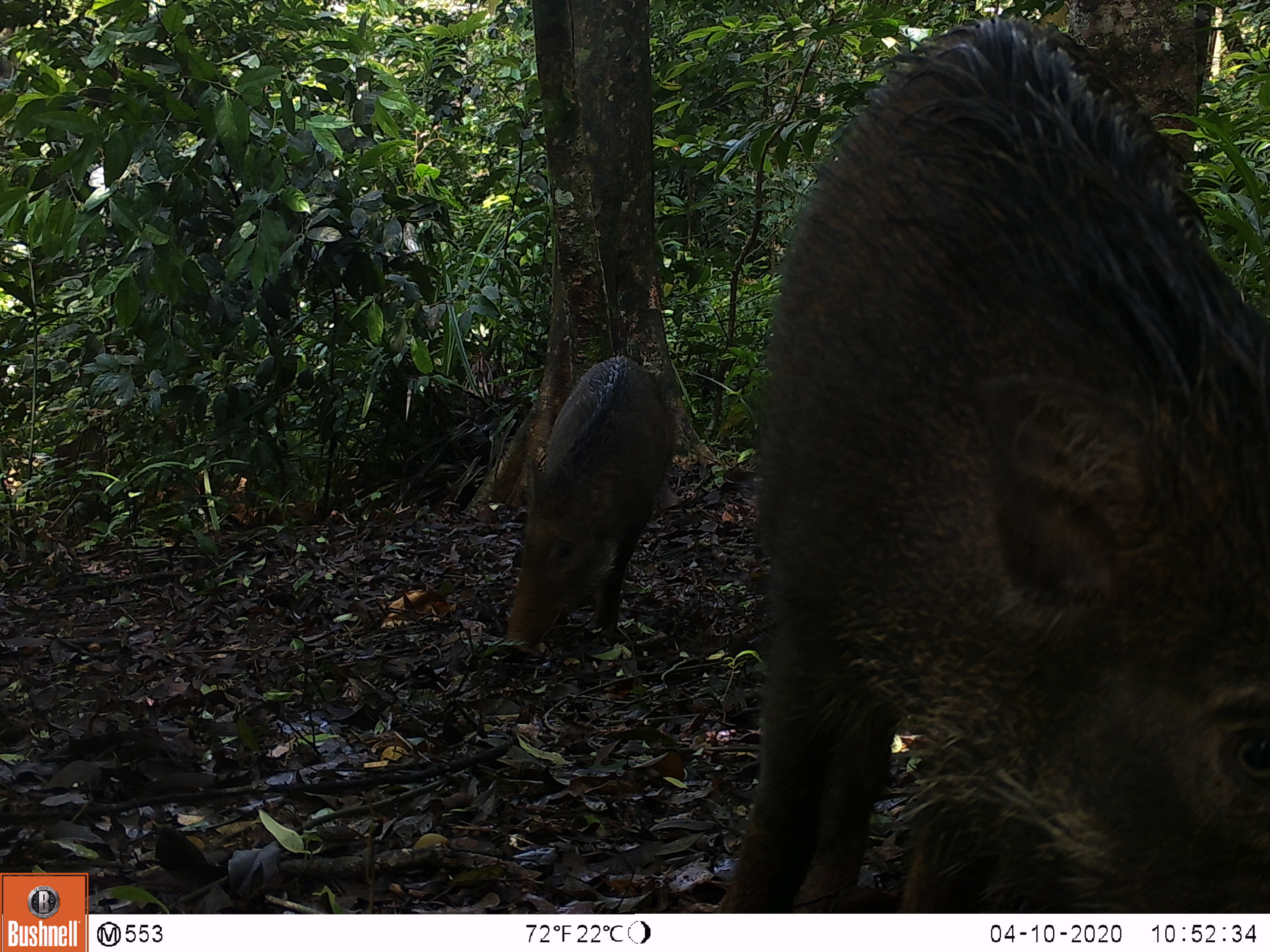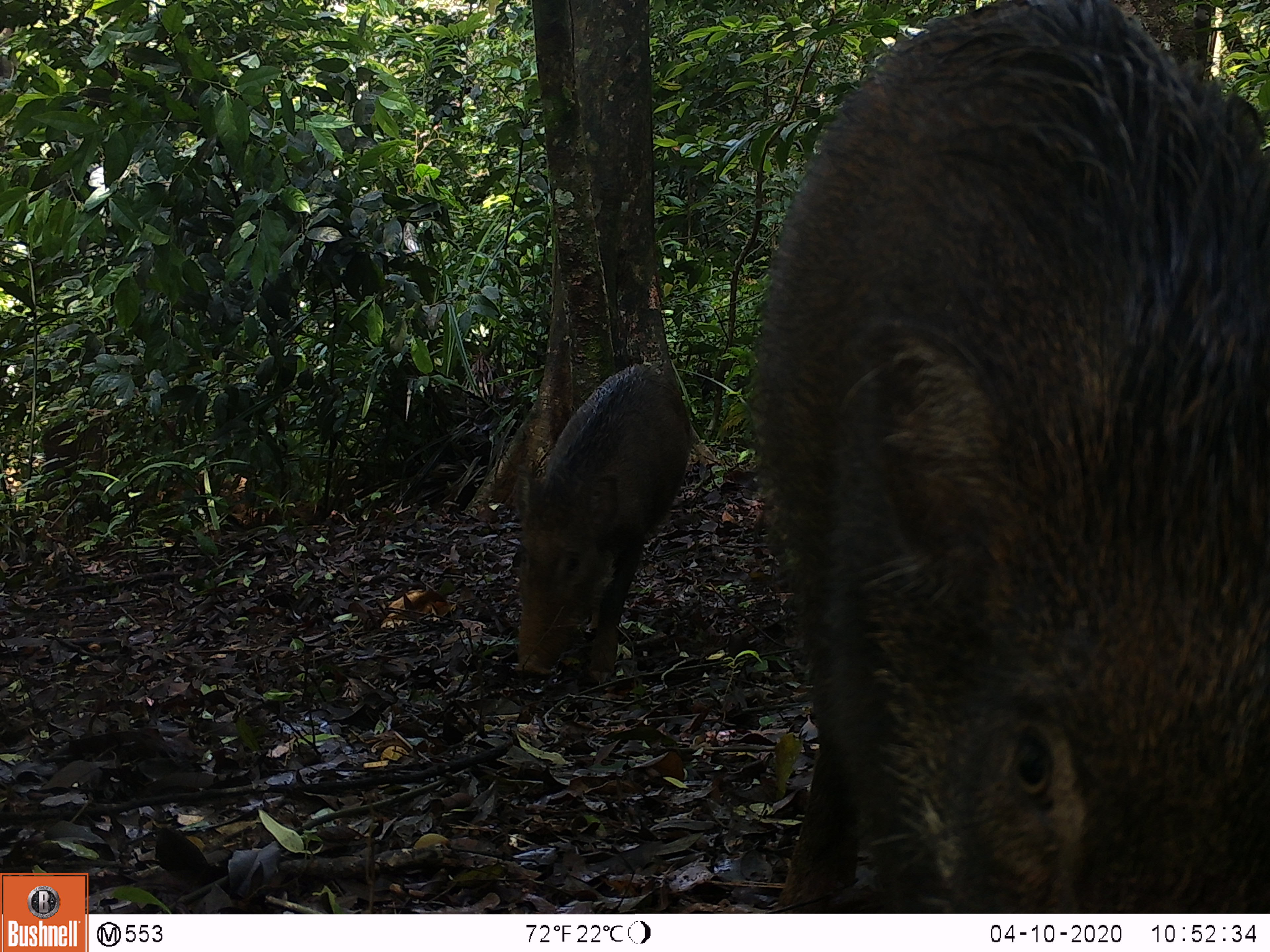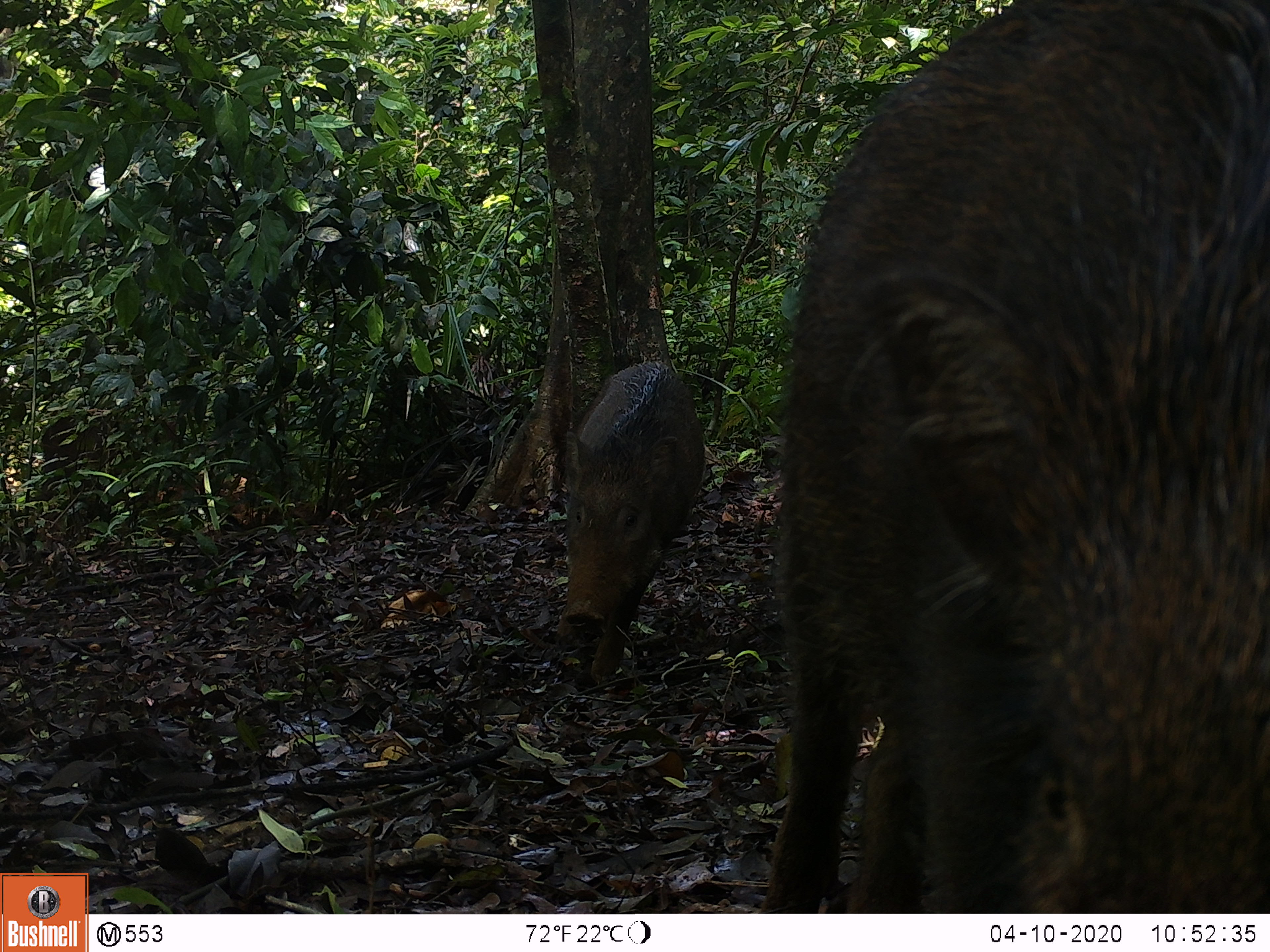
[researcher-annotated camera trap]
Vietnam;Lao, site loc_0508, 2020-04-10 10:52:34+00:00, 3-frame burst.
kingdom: Animalia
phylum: Chordata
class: Mammalia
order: Artiodactyla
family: Suidae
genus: Sus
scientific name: Sus scrofa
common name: eurasian wild pig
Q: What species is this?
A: Eurasian wild pig (Sus scrofa).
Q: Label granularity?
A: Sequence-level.